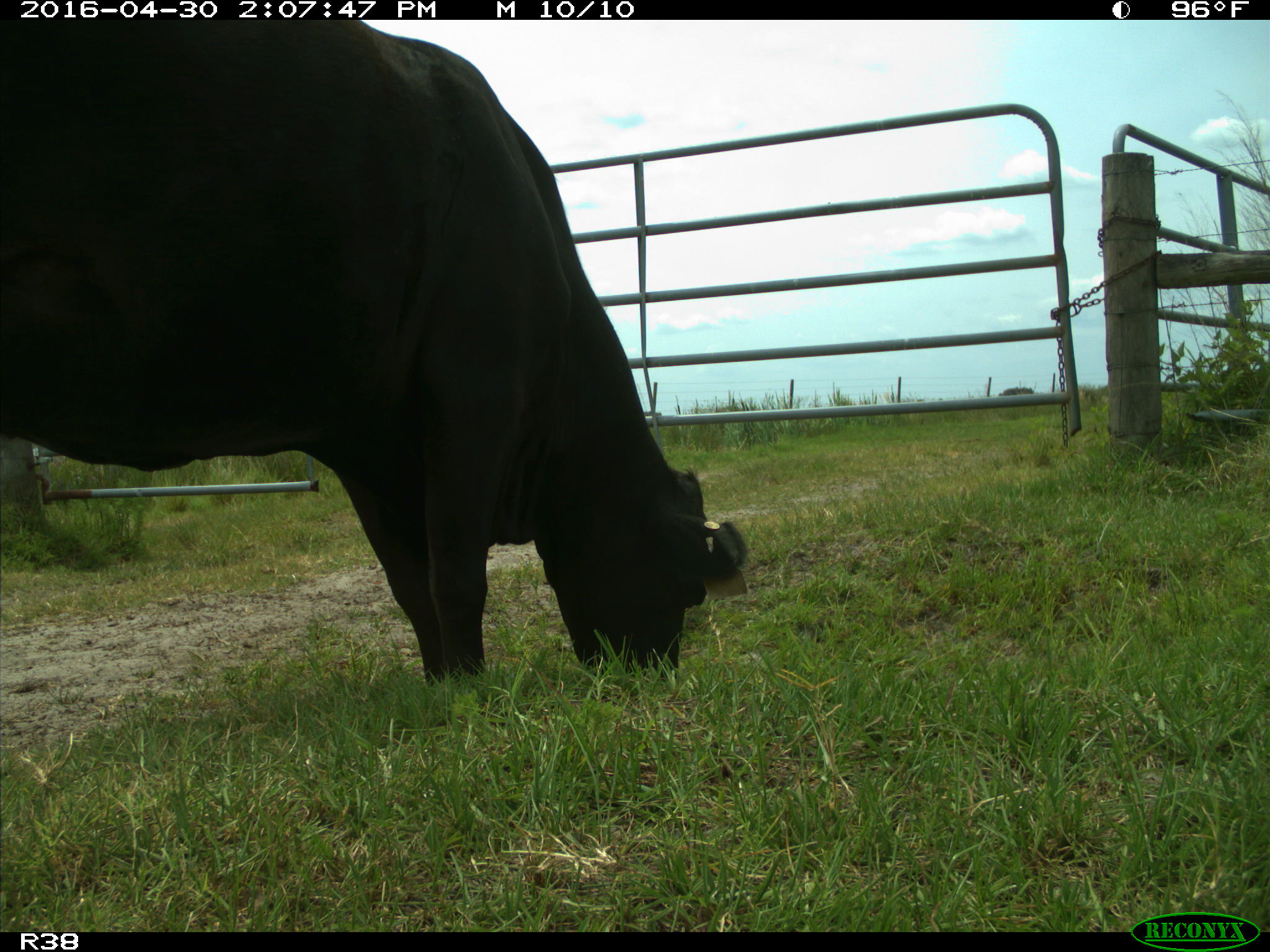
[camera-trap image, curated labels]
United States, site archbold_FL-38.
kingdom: Animalia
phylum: Chordata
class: Mammalia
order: Artiodactyla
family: Bovidae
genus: Bos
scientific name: Bos taurus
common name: domestic cow